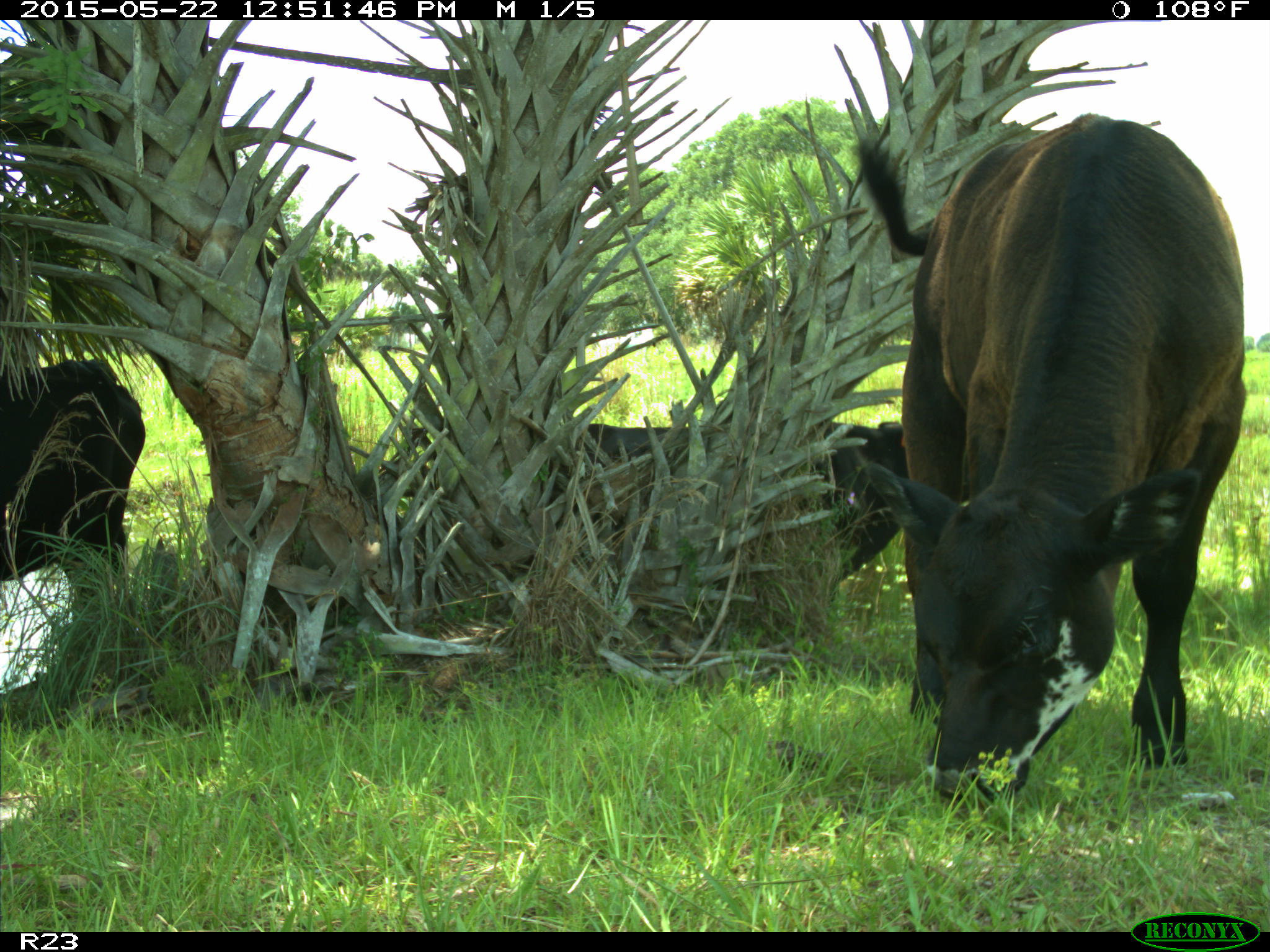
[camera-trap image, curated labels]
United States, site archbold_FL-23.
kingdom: Animalia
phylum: Chordata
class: Mammalia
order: Artiodactyla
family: Bovidae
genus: Bos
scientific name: Bos taurus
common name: domestic cow